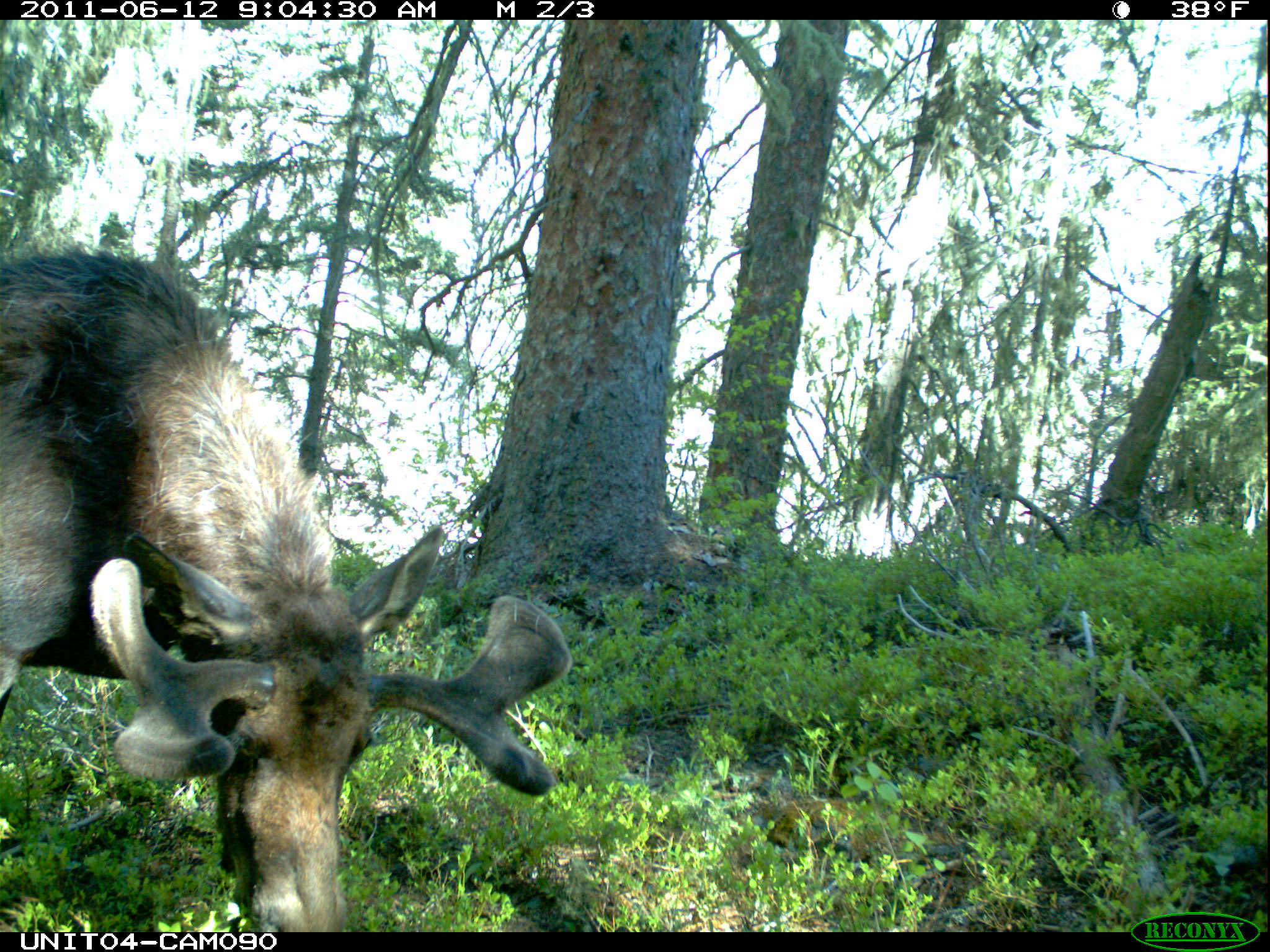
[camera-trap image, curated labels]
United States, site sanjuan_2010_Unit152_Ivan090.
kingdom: Animalia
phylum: Chordata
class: Mammalia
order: Artiodactyla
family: Cervidae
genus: Alces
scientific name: Alces alces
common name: moose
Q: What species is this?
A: Alces alces (moose).